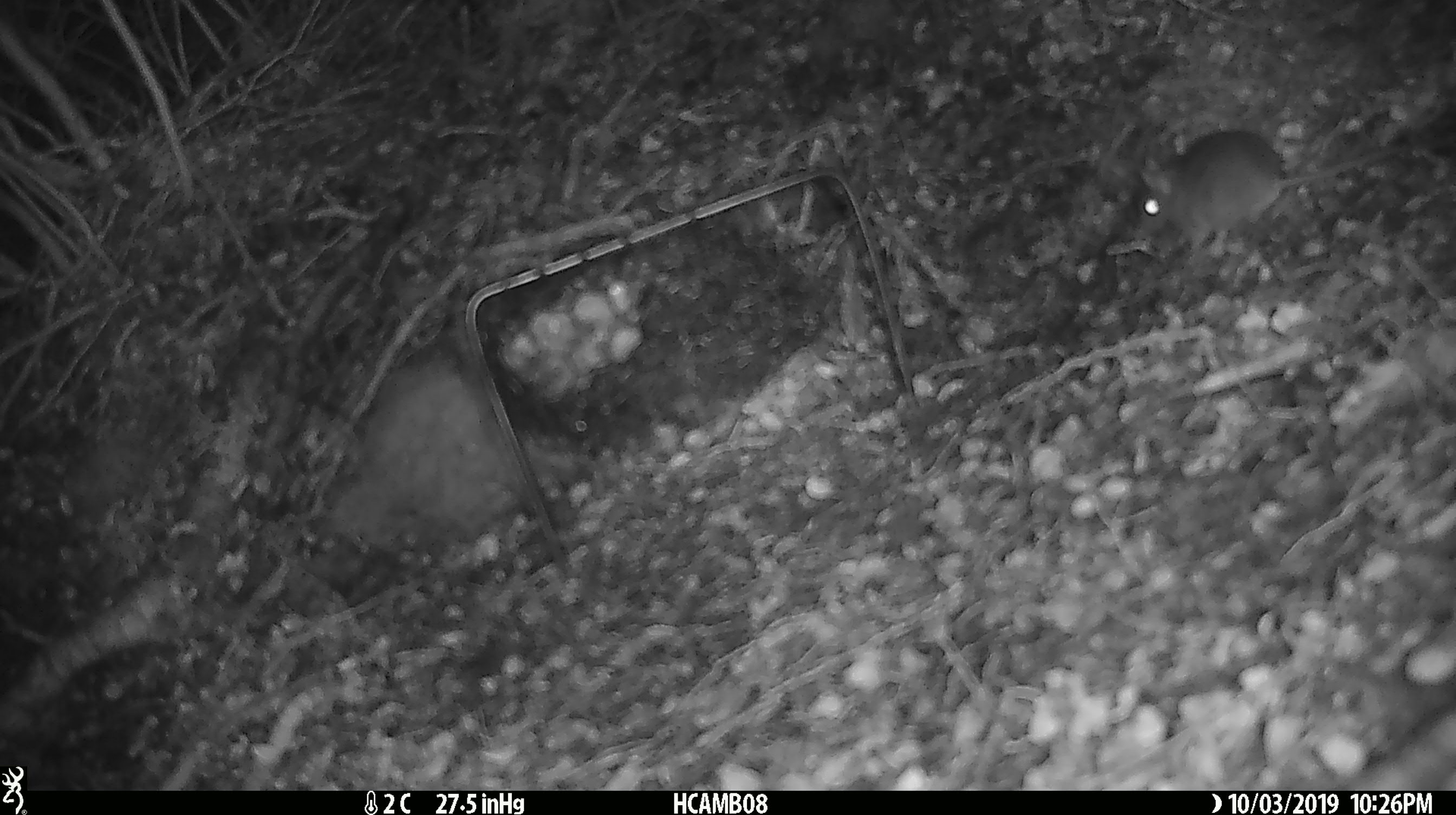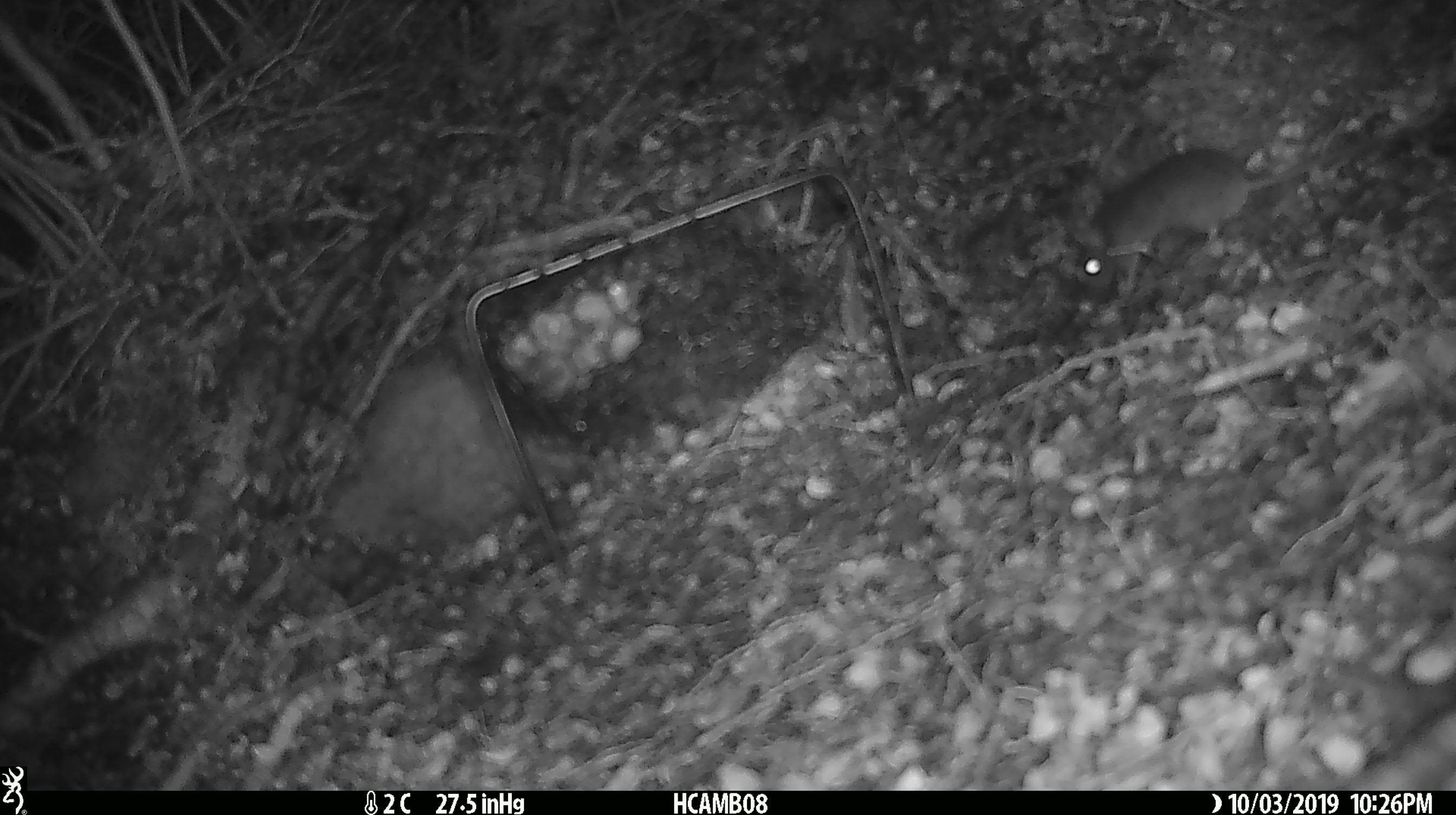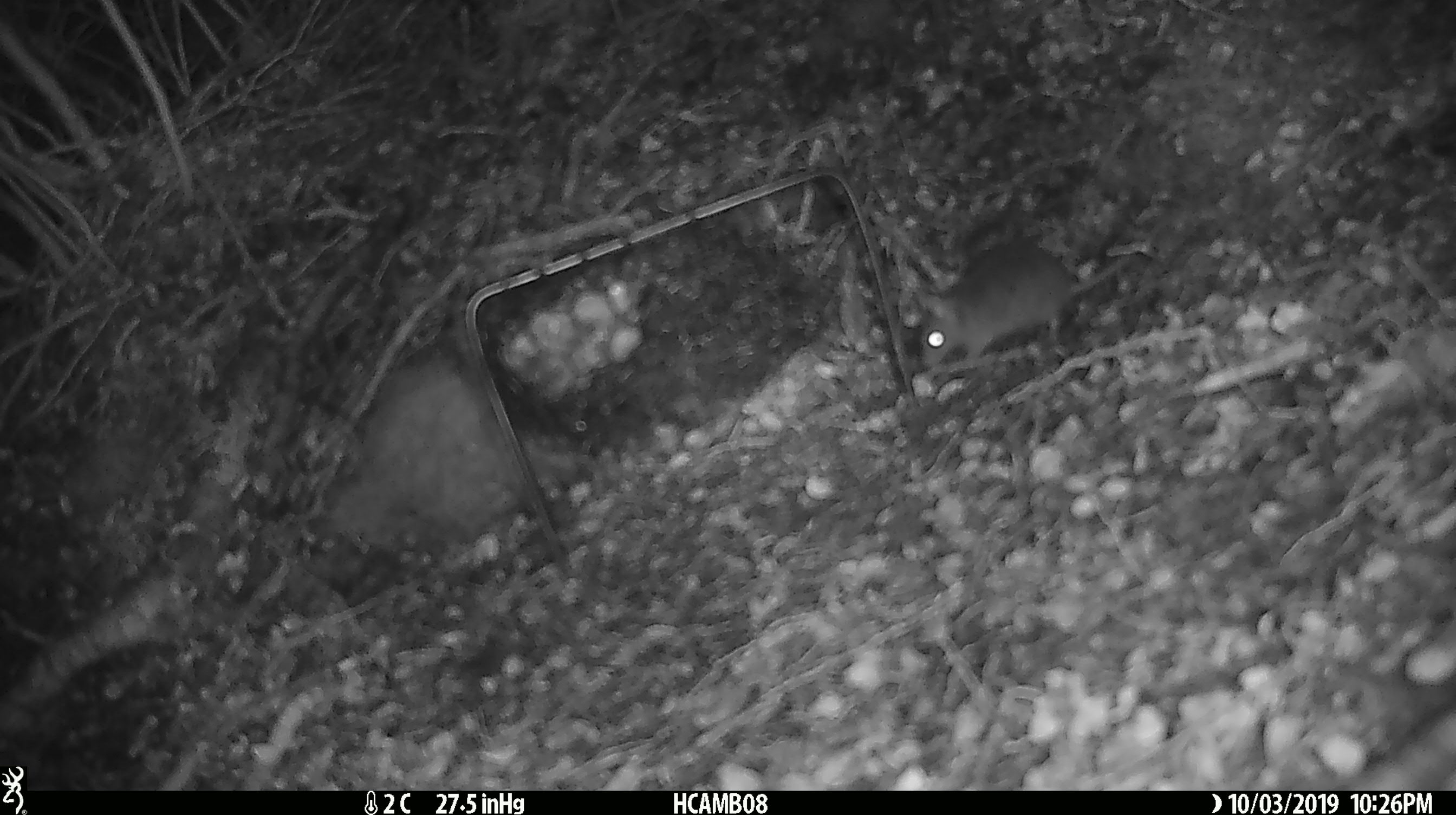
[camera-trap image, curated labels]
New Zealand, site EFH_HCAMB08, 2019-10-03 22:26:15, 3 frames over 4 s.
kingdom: Animalia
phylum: Chordata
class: Mammalia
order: Rodentia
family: Muridae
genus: Mus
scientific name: Mus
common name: mouse